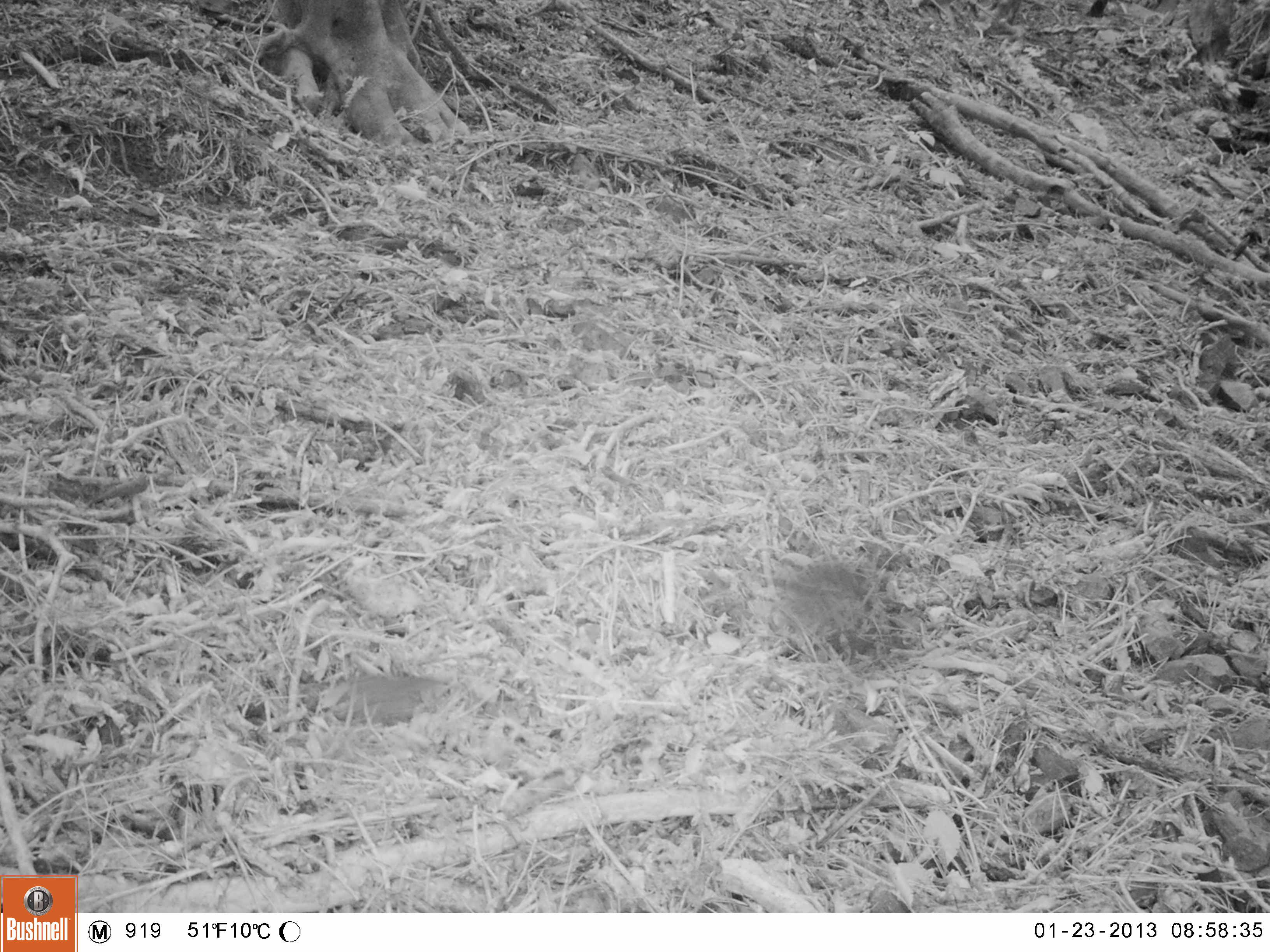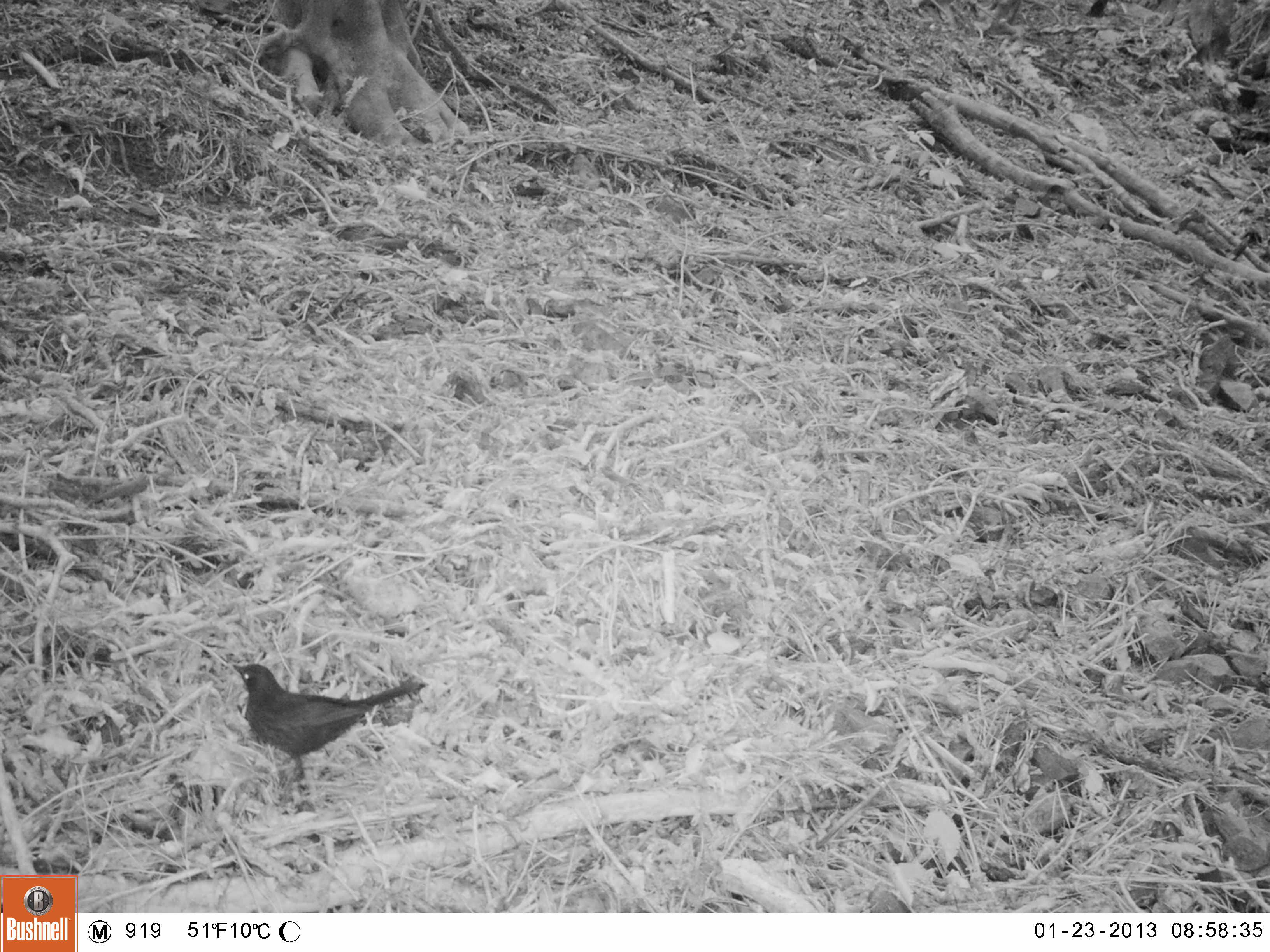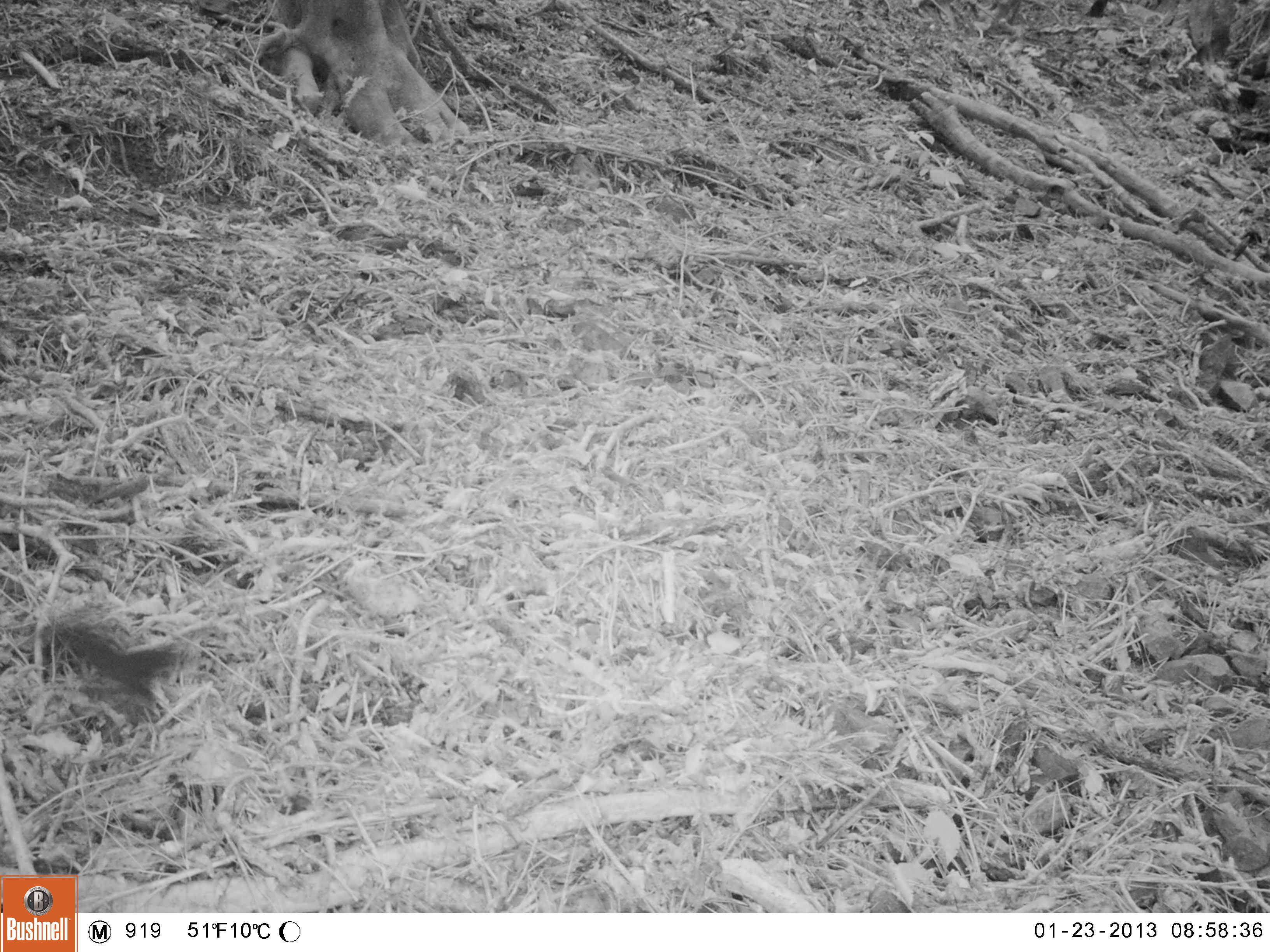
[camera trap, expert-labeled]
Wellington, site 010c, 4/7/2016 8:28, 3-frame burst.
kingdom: Animalia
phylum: Chordata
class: Aves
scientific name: Aves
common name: bird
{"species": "bird (Aves)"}